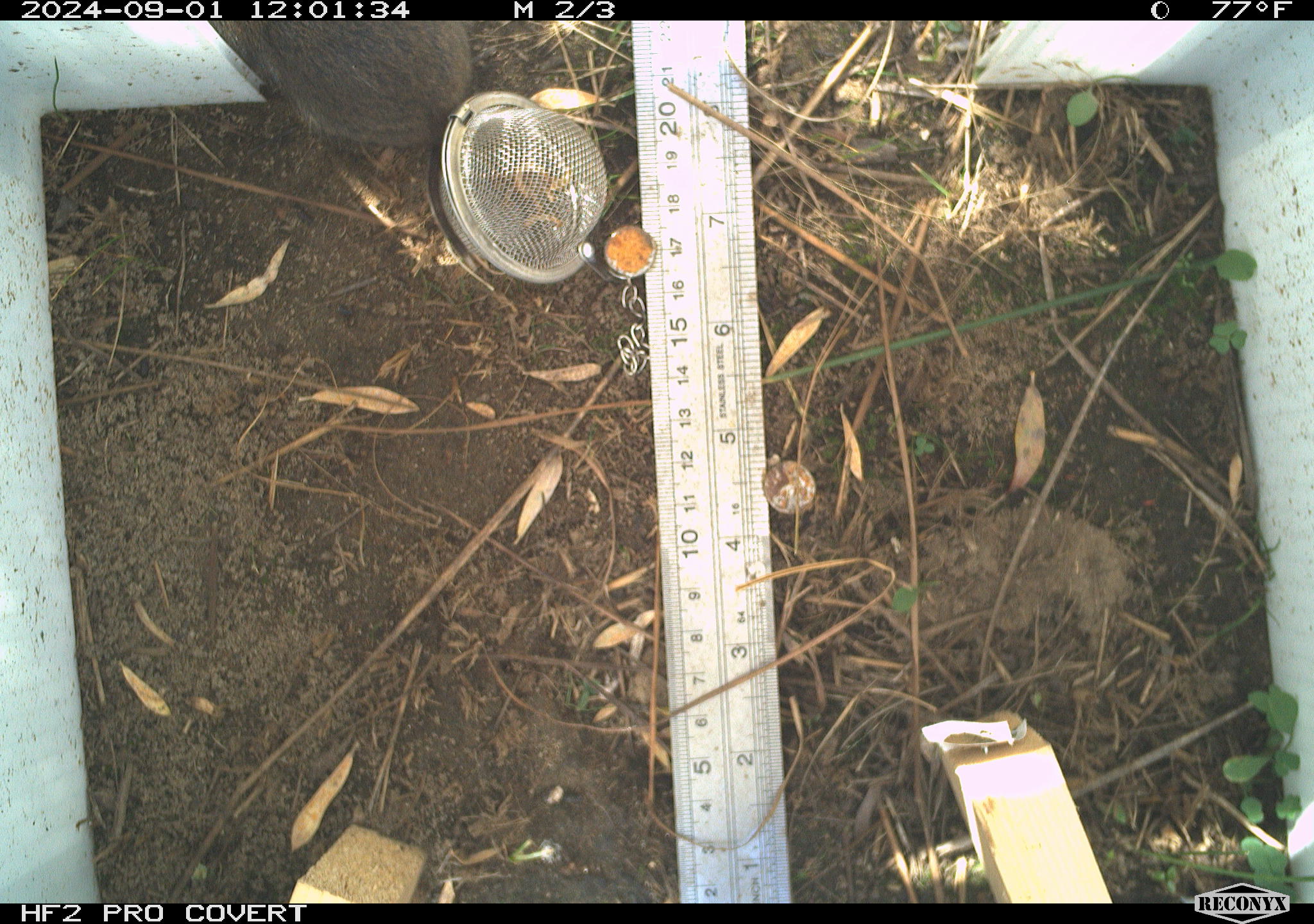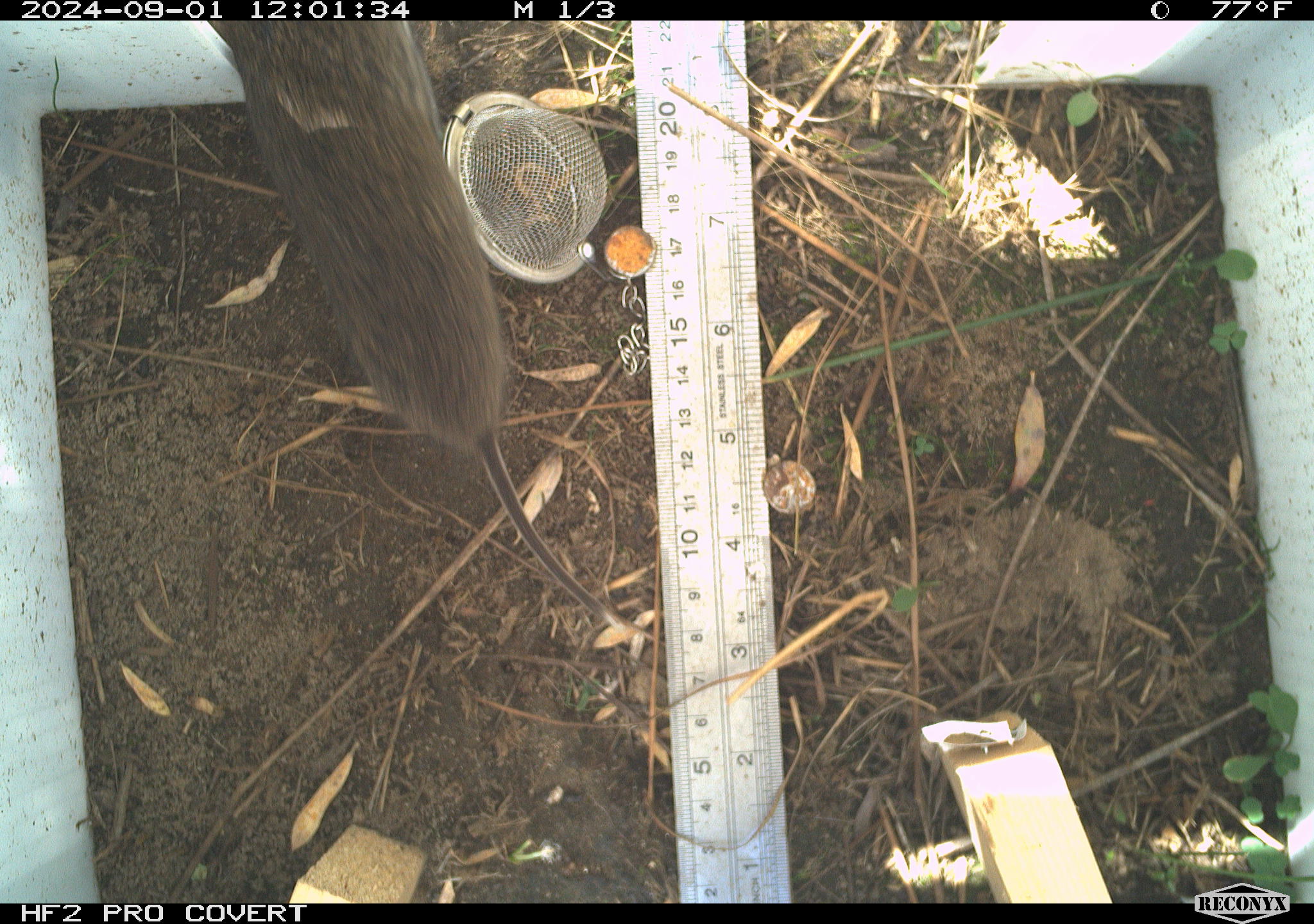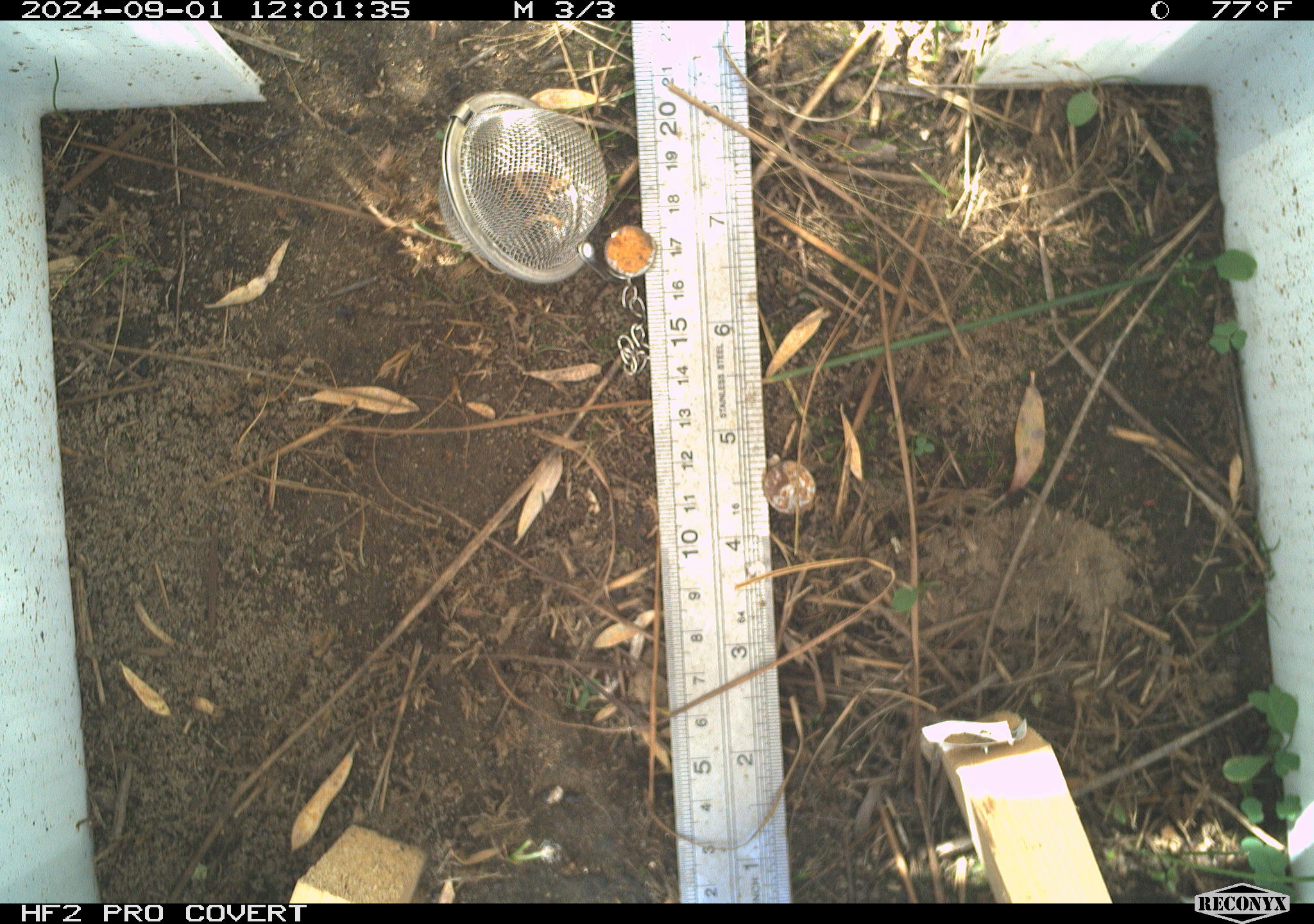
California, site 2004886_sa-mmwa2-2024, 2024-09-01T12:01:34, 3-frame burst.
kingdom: Animalia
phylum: Chordata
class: Mammalia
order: Rodentia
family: Cricetidae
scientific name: Arvicolinae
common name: voles, lemmings, and muskrats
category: arvicolinae subfamily